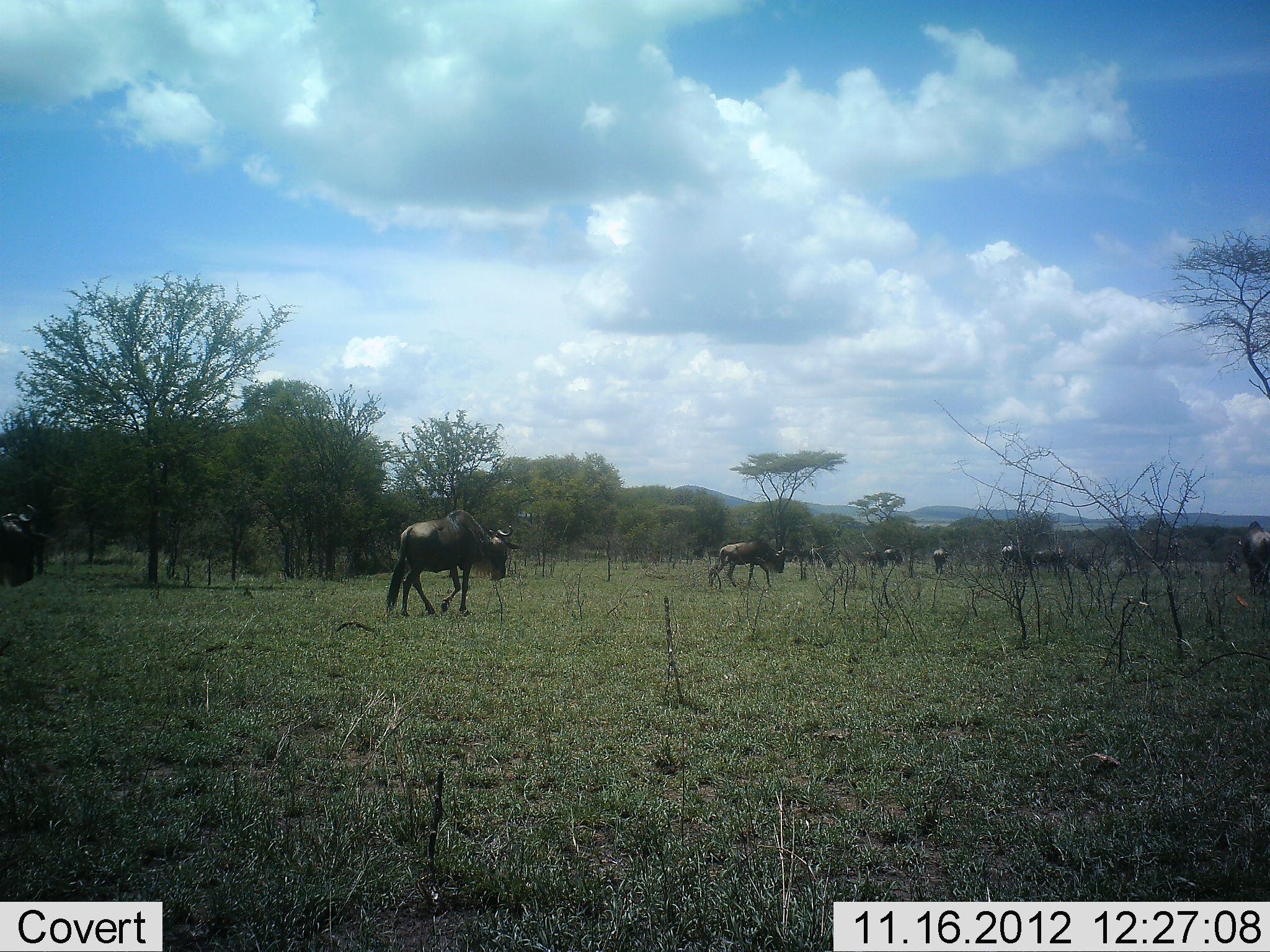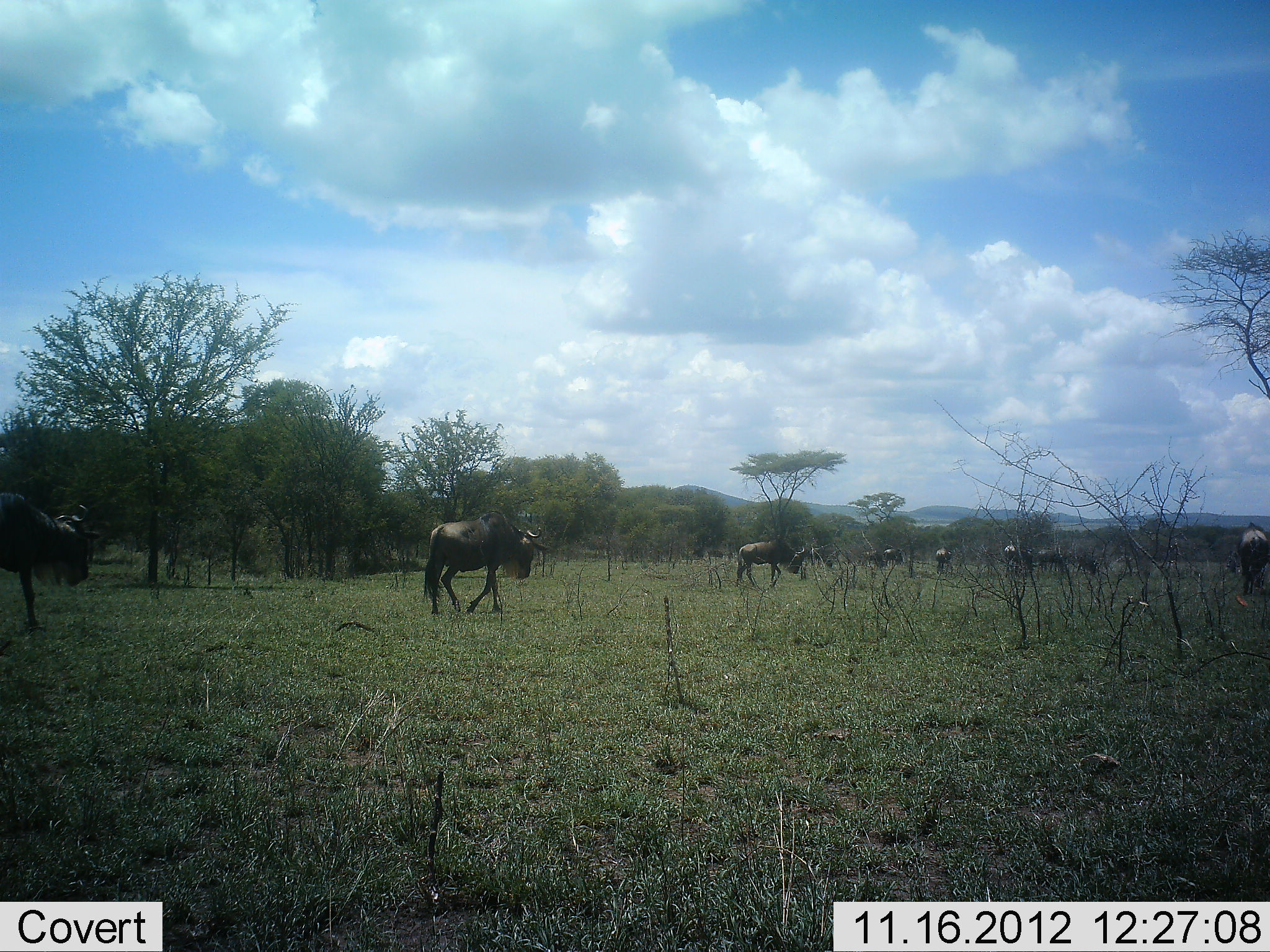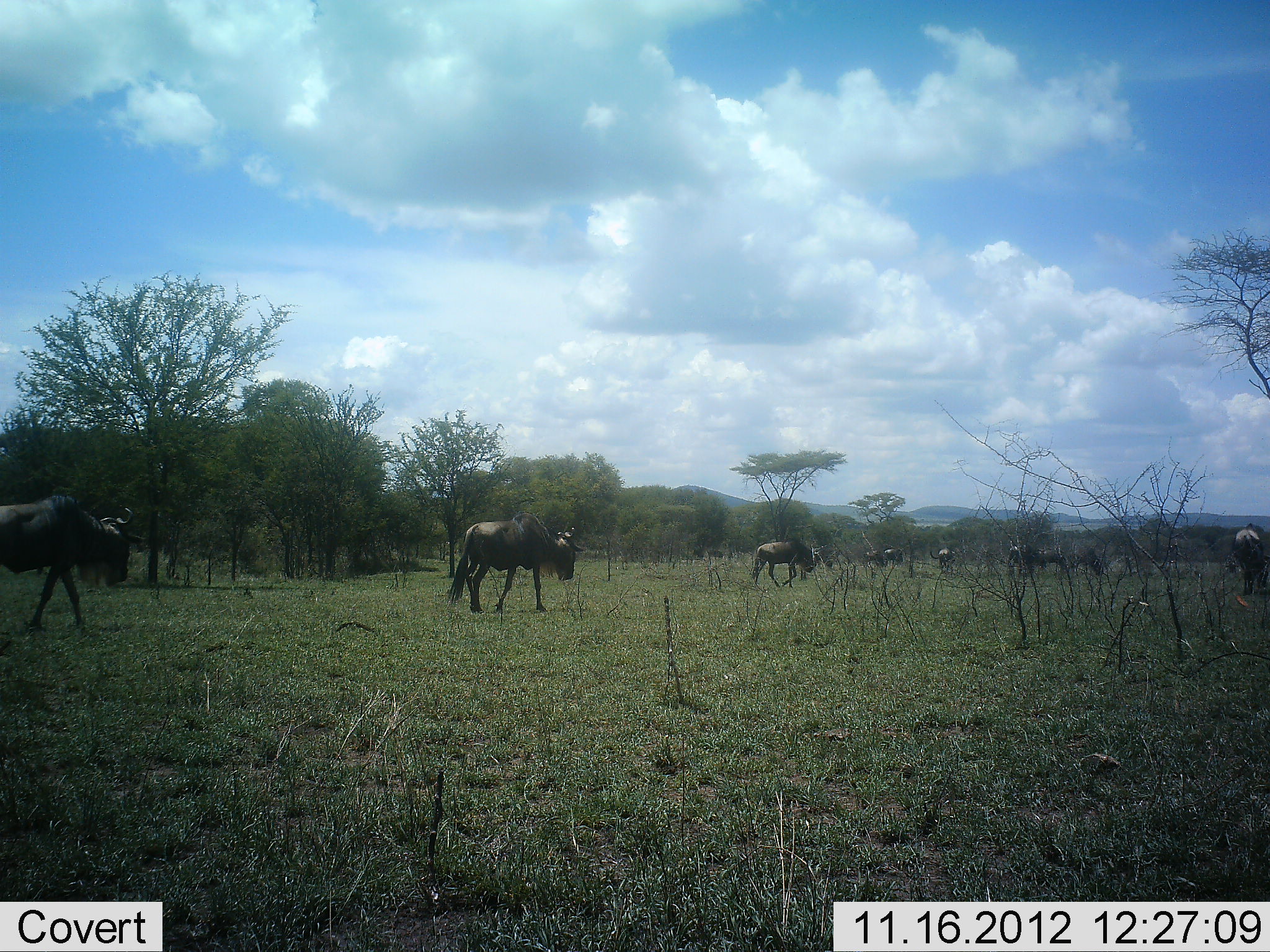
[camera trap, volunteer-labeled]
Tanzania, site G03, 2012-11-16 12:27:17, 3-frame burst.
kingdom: Animalia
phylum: Chordata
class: Mammalia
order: Artiodactyla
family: Bovidae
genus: Connochaetes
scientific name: Connochaetes taurinus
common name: blue wildebeest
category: wildebeest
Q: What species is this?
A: Wildebeest (blue wildebeest) (Connochaetes taurinus).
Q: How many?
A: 11-50.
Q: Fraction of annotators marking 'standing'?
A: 0%.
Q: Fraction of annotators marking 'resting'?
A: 0%.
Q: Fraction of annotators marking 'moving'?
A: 100%.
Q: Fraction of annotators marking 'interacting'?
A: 0%.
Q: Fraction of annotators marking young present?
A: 0%.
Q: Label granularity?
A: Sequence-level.